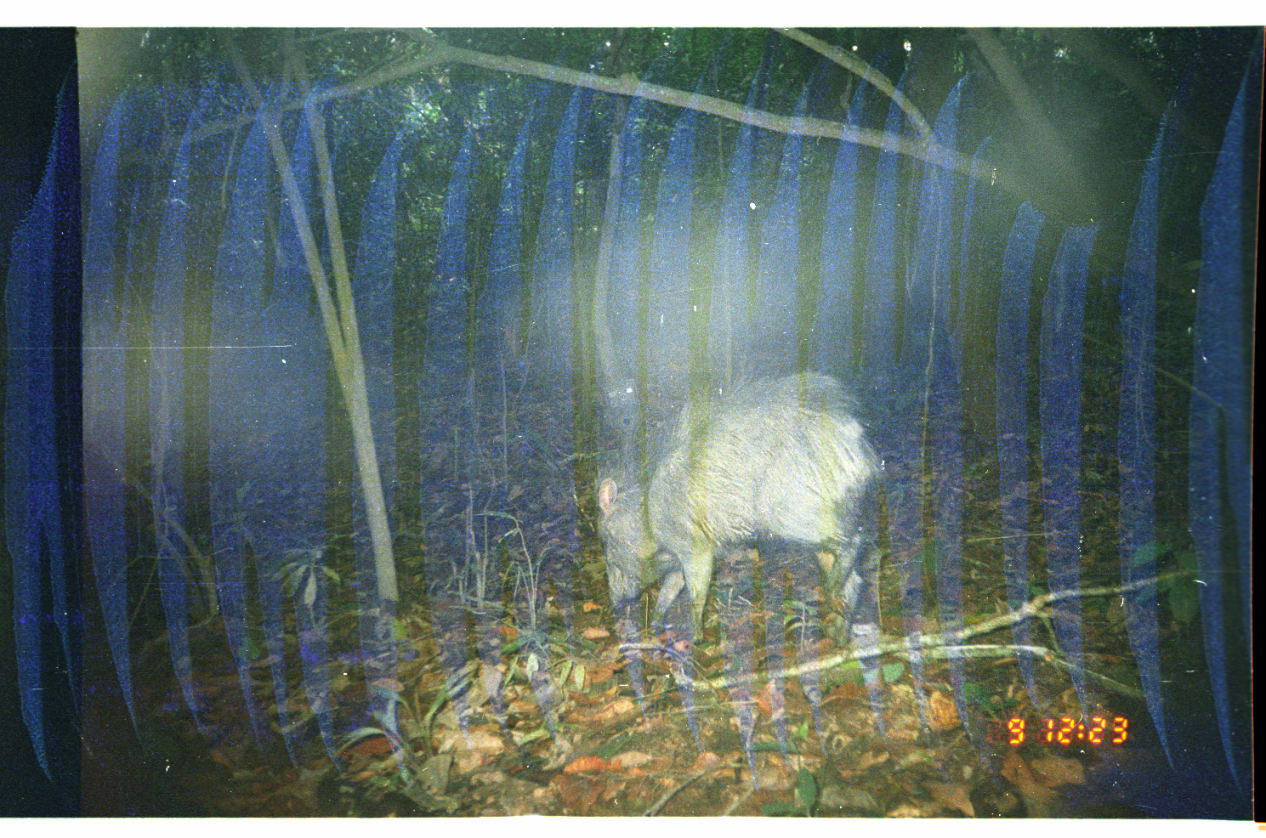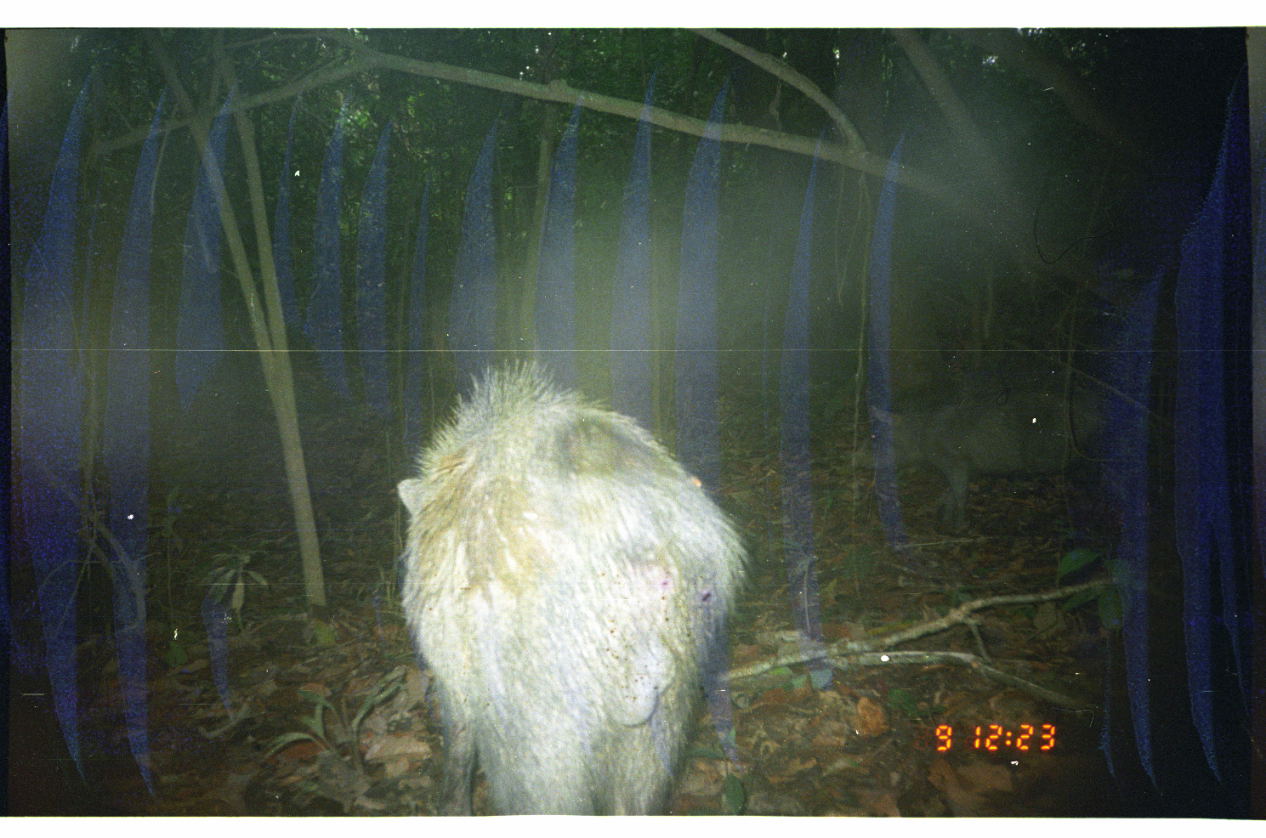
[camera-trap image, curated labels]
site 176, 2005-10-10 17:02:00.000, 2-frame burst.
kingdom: Animalia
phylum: Chordata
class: Mammalia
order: Artiodactyla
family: Tayassuidae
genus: Tayassu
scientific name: Tayassu pecari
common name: white-lipped peccary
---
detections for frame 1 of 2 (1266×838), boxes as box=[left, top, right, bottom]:
tayassu pecari: box=[589, 369, 887, 647]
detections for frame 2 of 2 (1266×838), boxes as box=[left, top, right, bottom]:
tayassu pecari: box=[393, 354, 747, 816]; box=[842, 380, 1130, 539]